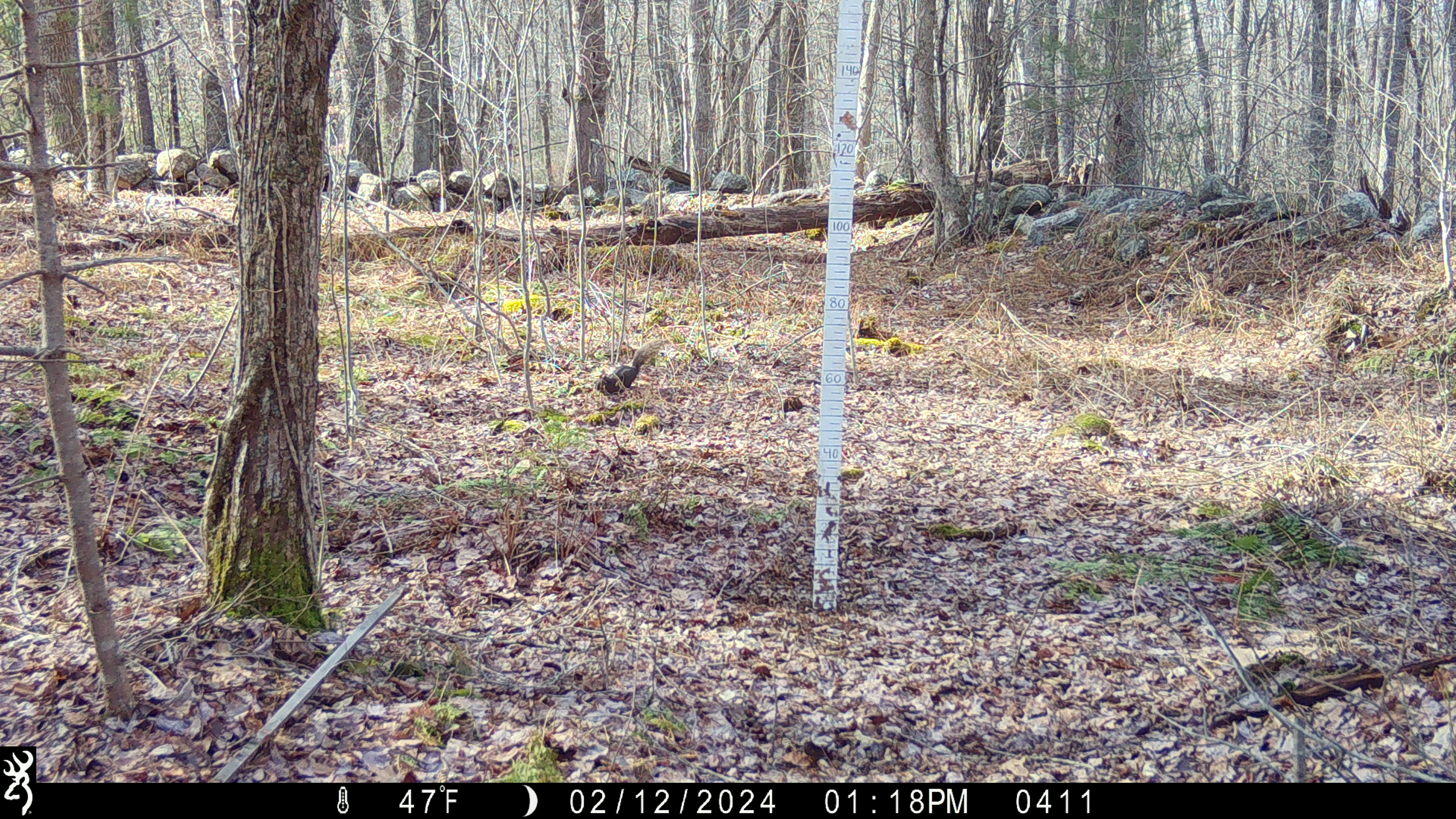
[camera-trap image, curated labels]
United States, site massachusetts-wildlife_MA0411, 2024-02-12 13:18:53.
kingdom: Animalia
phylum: Chordata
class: Mammalia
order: Rodentia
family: Sciuridae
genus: Sciurus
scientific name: Sciurus carolinensis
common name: gray squirrel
Gray squirrel (Sciurus carolinensis).